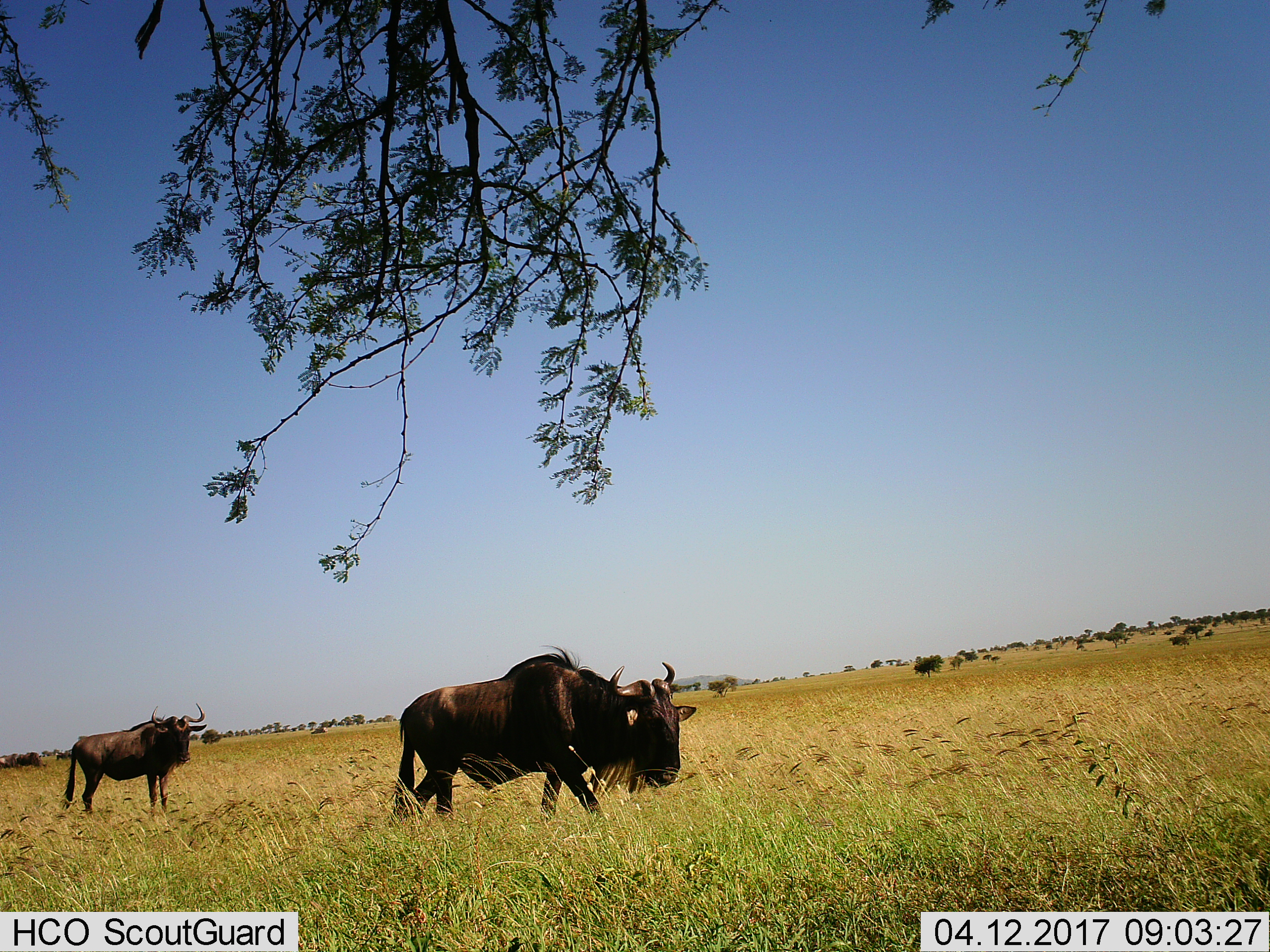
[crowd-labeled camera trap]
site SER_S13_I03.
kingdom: Animalia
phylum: Chordata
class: Mammalia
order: Artiodactyla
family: Bovidae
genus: Connochaetes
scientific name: Connochaetes taurinus taurinus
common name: blue wildebeest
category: wildebeestblue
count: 2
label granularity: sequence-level